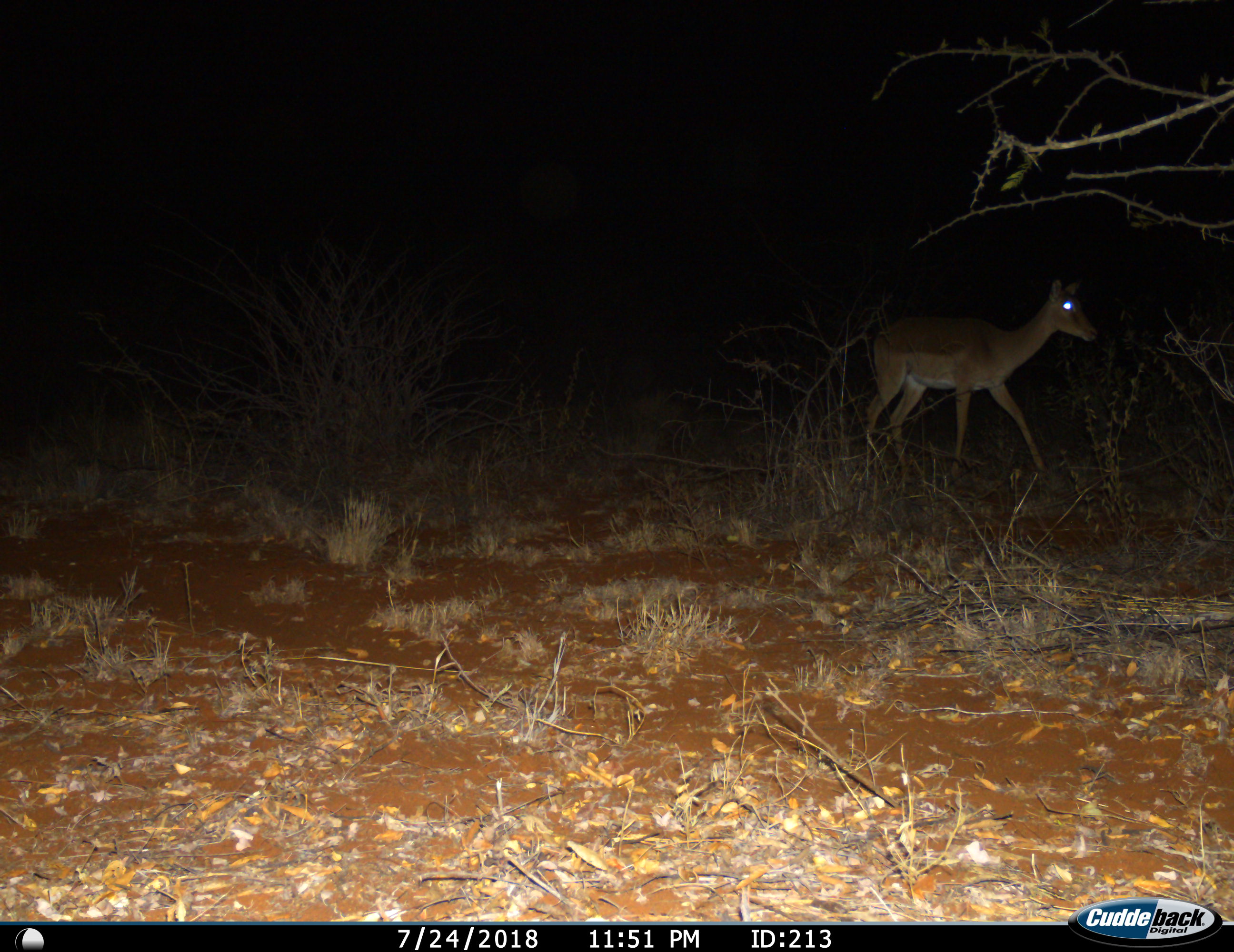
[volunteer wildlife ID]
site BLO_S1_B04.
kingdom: Animalia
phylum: Chordata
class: Mammalia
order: Artiodactyla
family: Bovidae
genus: Aepyceros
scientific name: Aepyceros melampus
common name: impala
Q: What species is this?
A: Impala (Aepyceros melampus).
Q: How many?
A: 1.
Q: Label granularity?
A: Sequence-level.